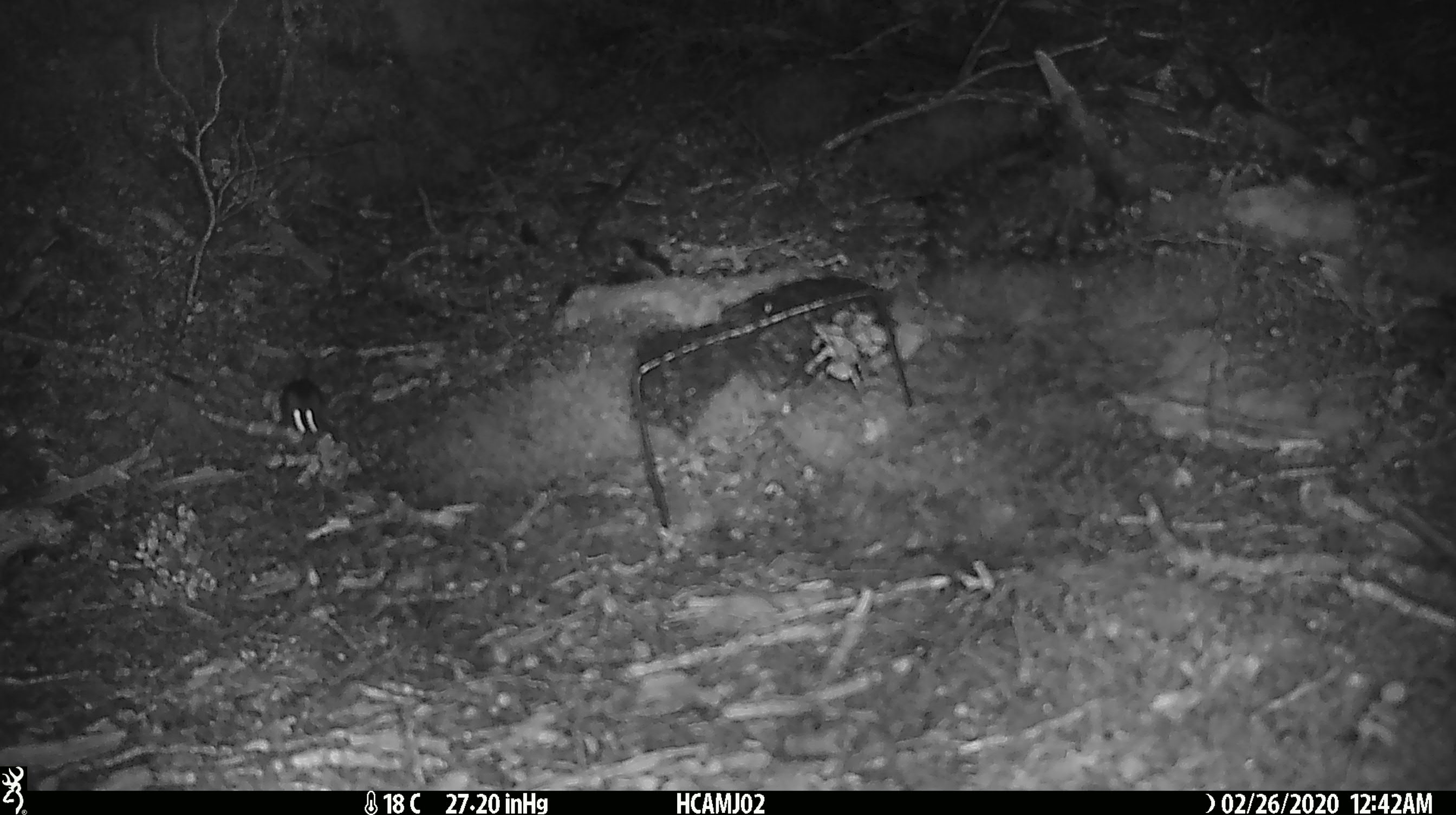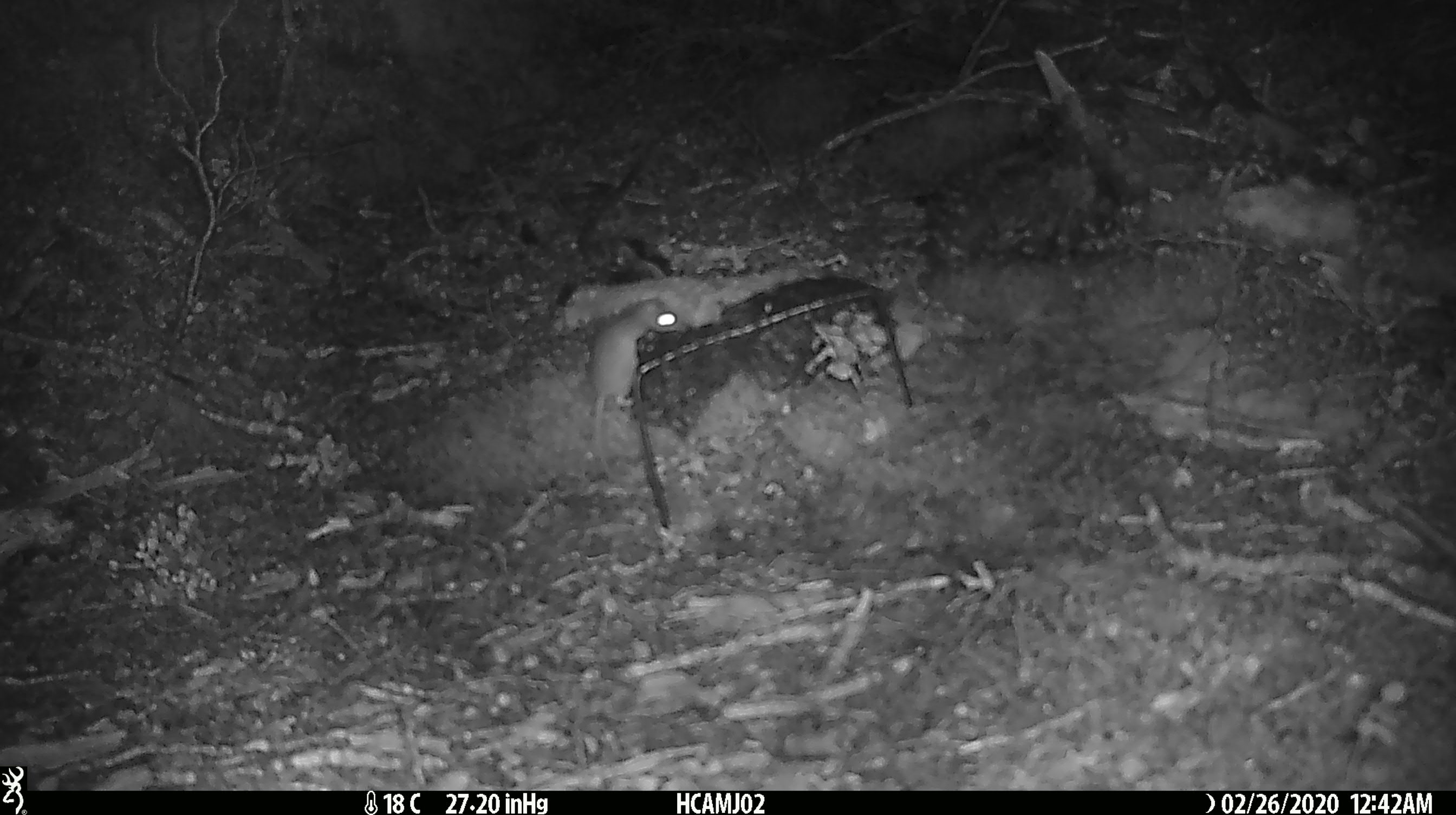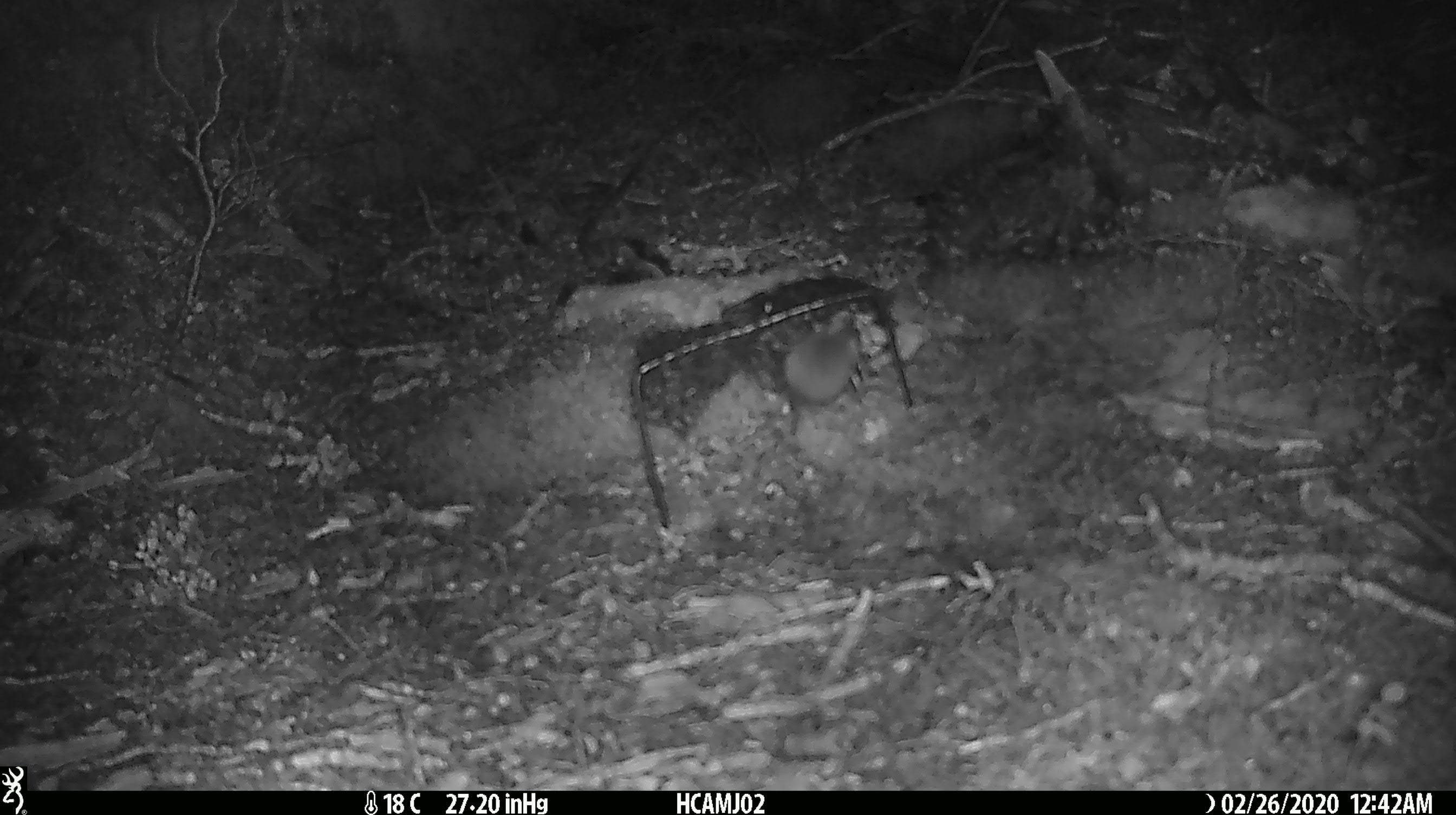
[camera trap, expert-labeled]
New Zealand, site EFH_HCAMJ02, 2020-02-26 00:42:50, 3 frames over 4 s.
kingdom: Animalia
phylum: Chordata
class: Mammalia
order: Rodentia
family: Muridae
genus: Mus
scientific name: Mus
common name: mouse